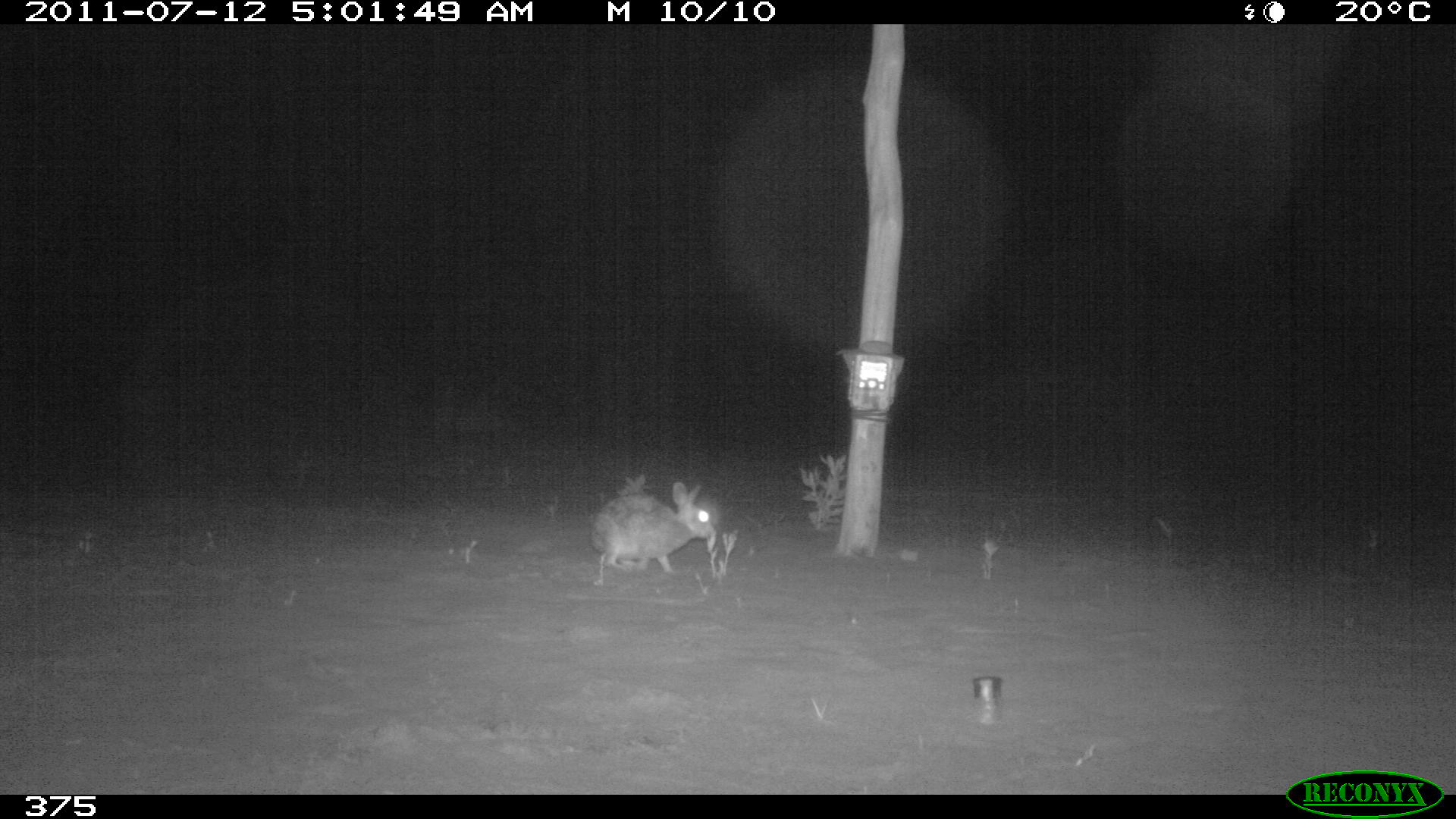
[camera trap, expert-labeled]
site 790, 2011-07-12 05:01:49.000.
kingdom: Animalia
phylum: Chordata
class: Mammalia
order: Lagomorpha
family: Leporidae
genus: Sylvilagus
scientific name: Sylvilagus brasiliensis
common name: tapeti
Sylvilagus brasiliensis (tapeti).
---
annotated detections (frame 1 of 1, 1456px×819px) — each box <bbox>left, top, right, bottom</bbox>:
sylvilagus brasiliensis: <bbox>588, 480, 713, 574</bbox>